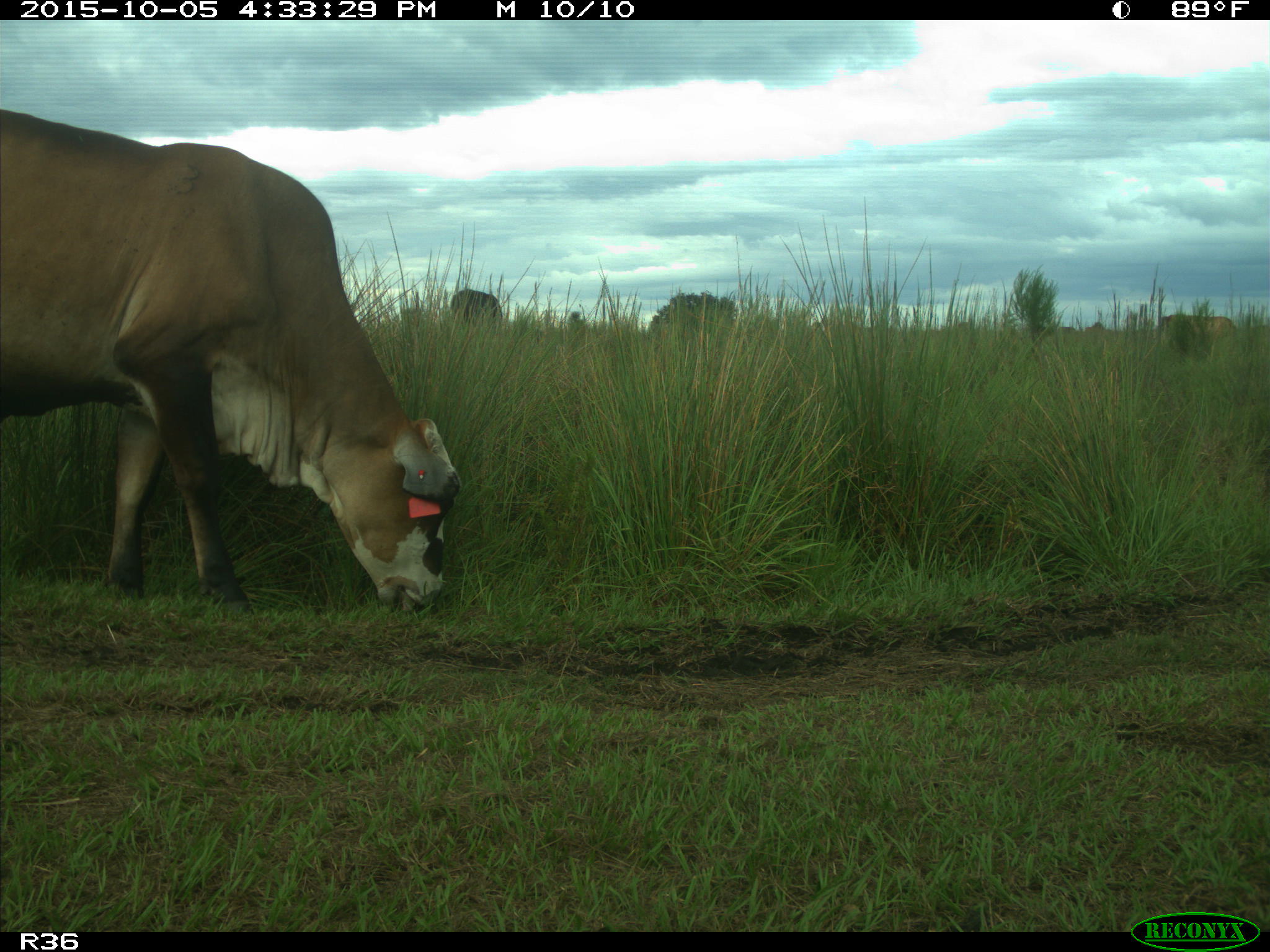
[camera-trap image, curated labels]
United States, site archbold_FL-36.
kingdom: Animalia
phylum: Chordata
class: Mammalia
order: Artiodactyla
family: Bovidae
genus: Bos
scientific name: Bos taurus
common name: domestic cow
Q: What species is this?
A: Bos taurus (domestic cow).